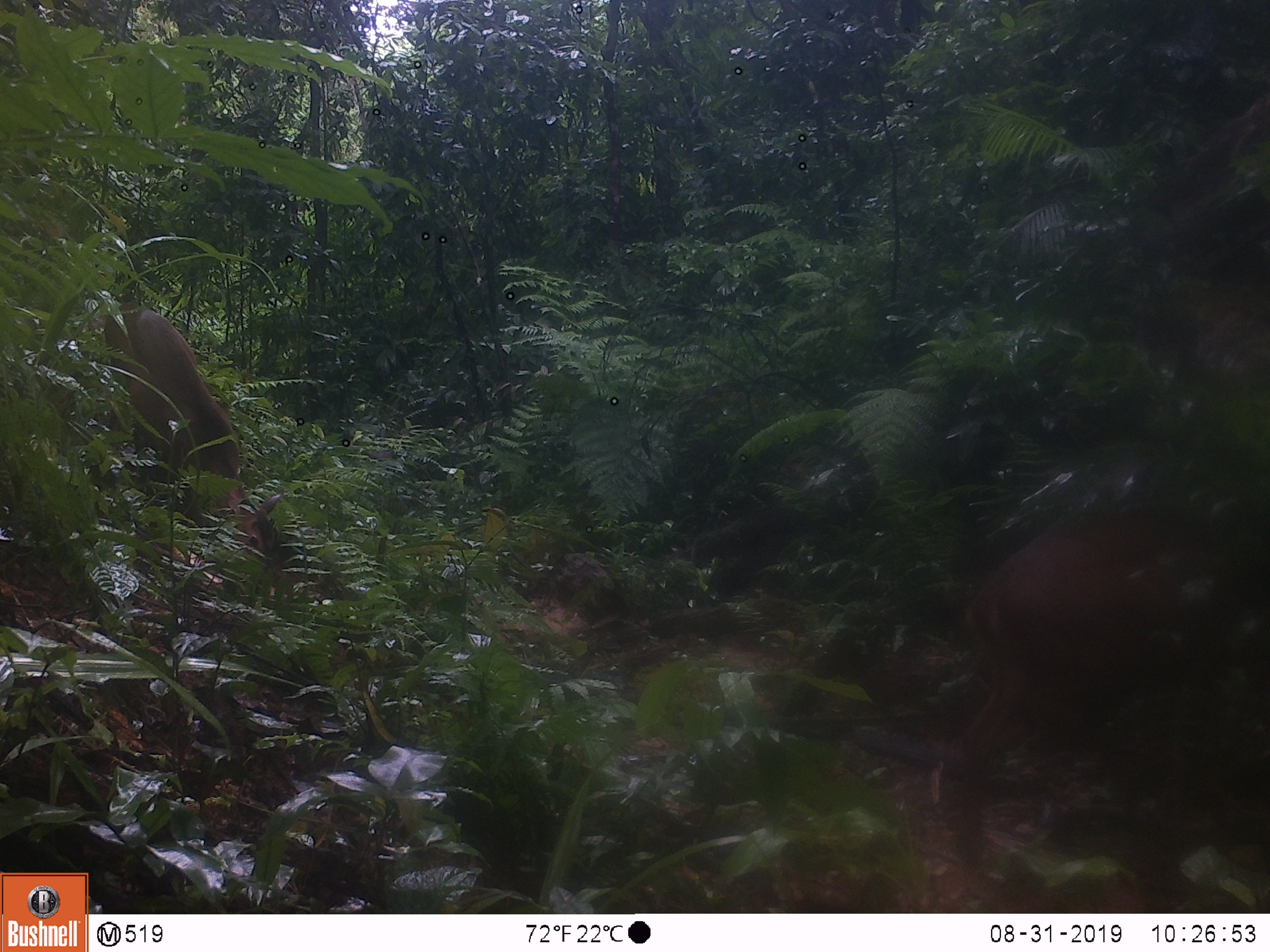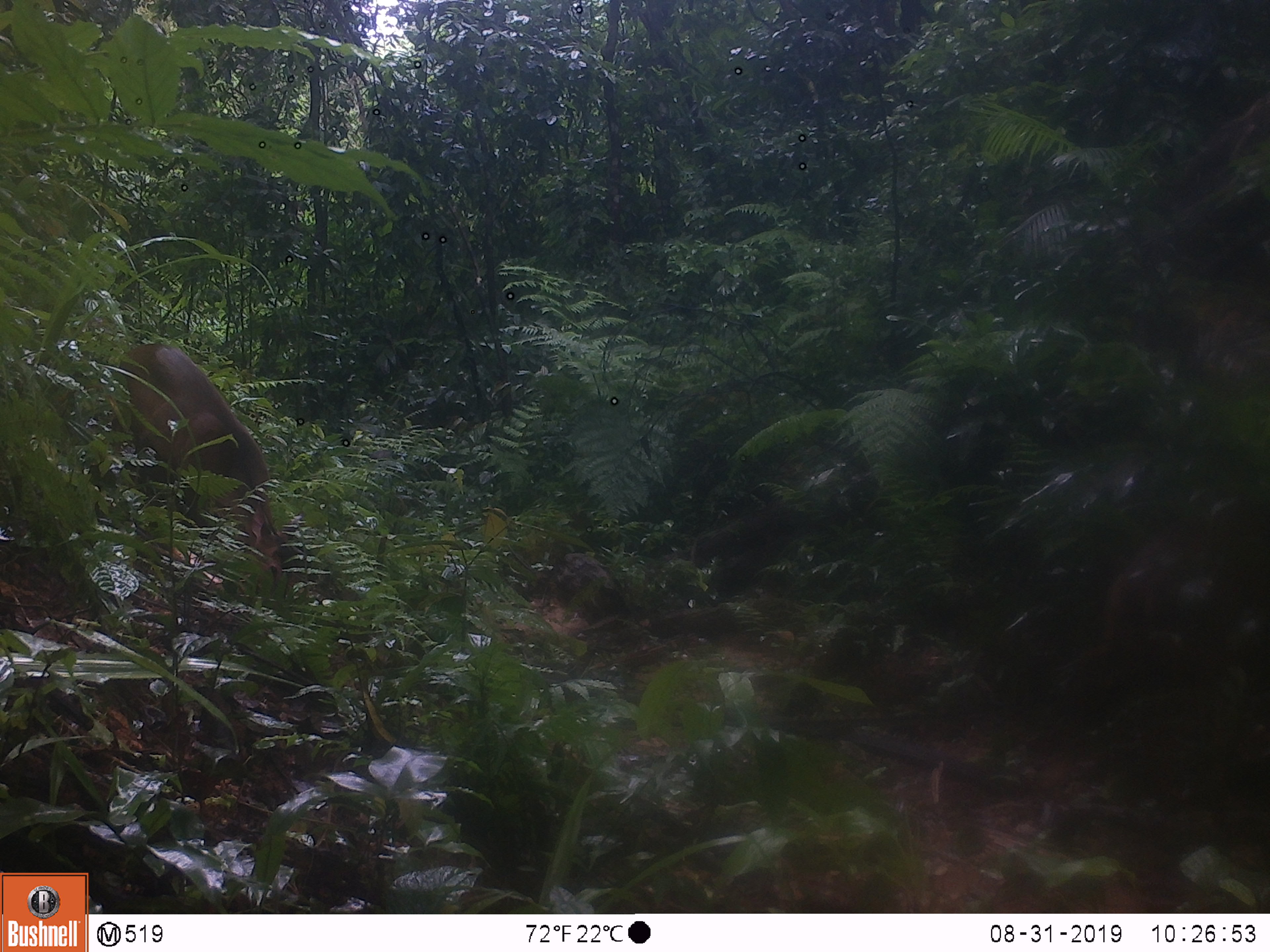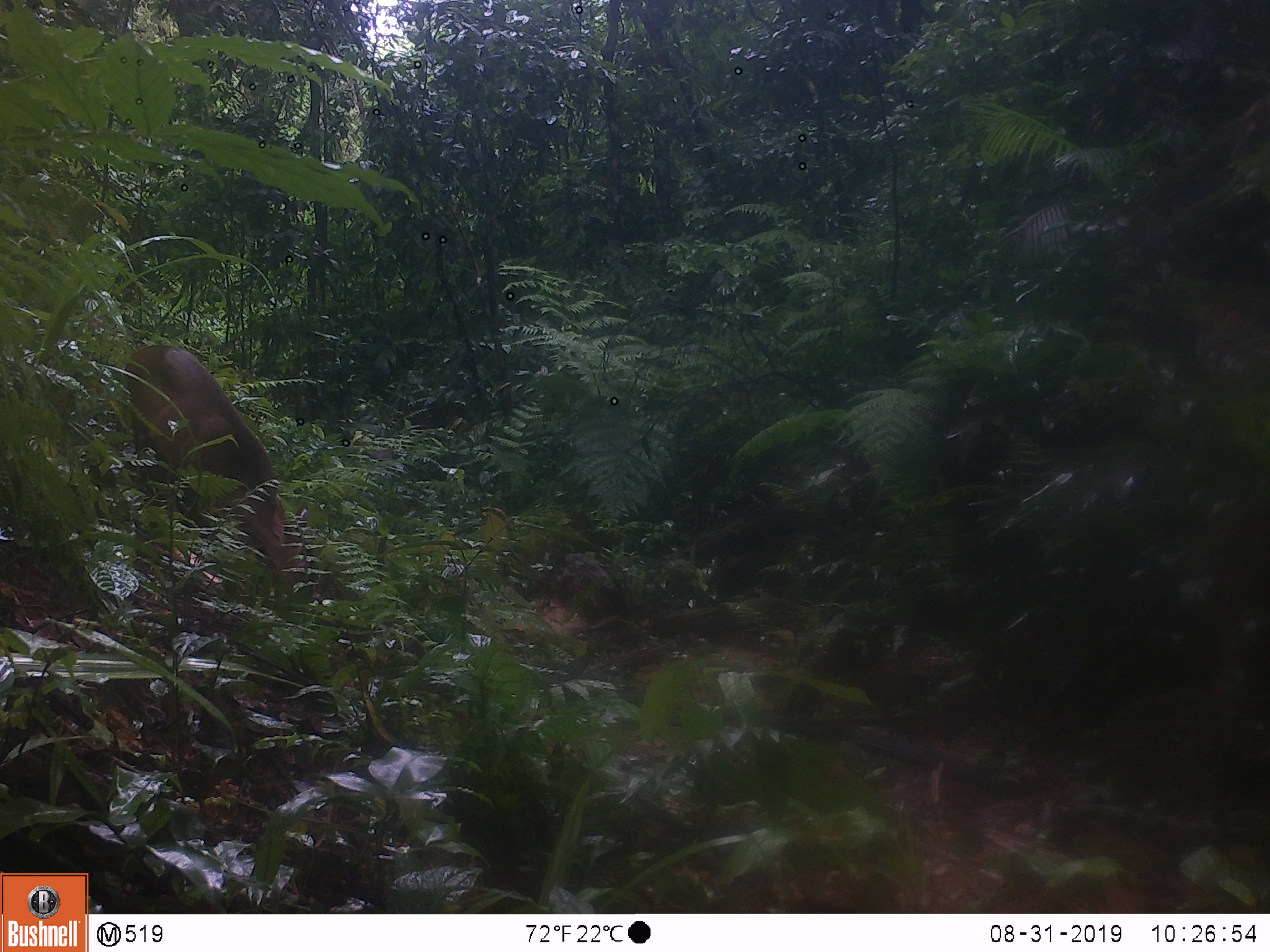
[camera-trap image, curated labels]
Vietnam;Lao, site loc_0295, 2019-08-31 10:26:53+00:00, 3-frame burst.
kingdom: Animalia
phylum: Chordata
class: Mammalia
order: Artiodactyla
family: Cervidae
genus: Muntiacus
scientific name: Muntiacus vuquangensis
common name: large-antlered muntjac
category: large antlered muntjac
Large antlered muntjac (large-antlered muntjac) (Muntiacus vuquangensis). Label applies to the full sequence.